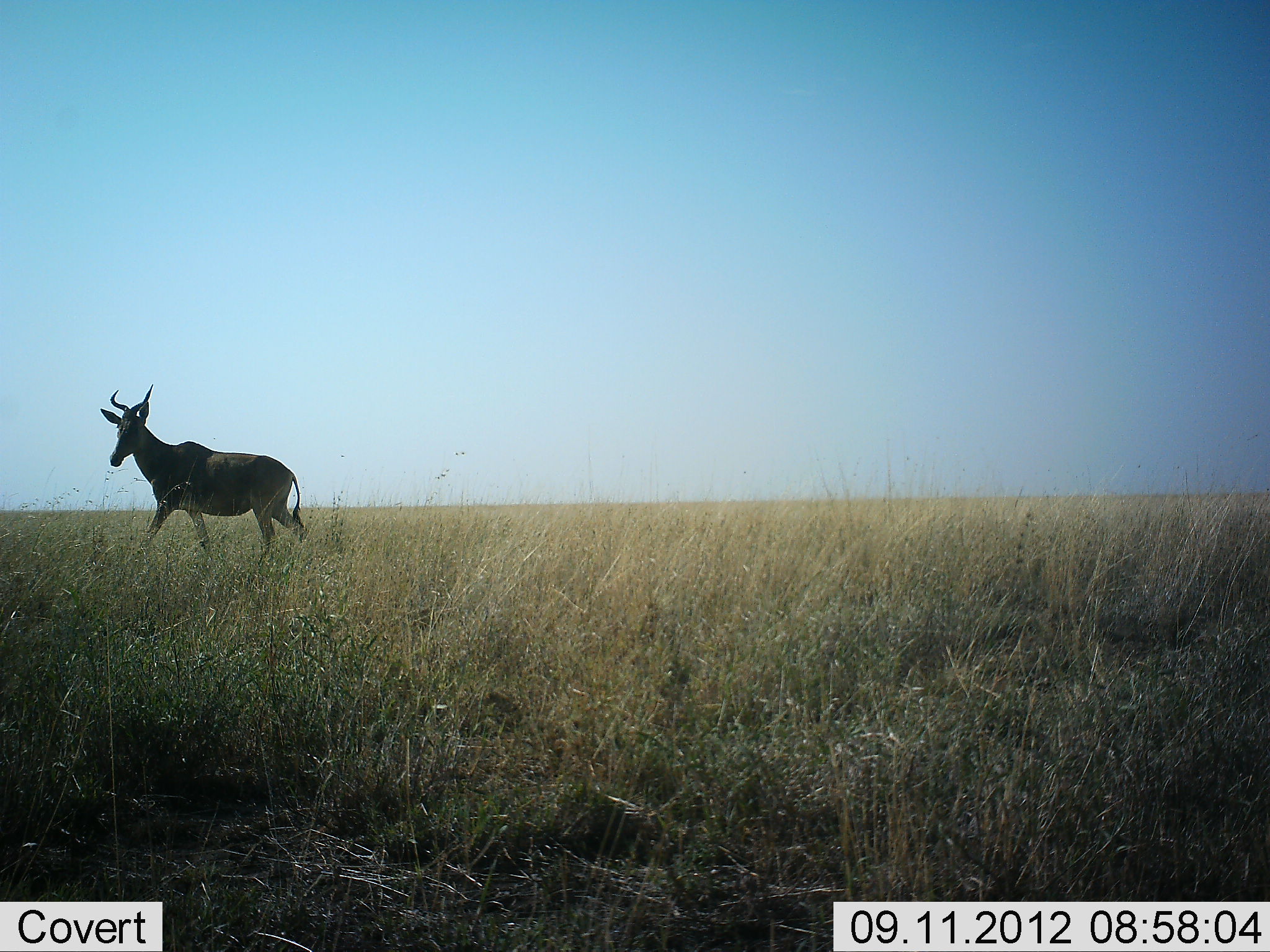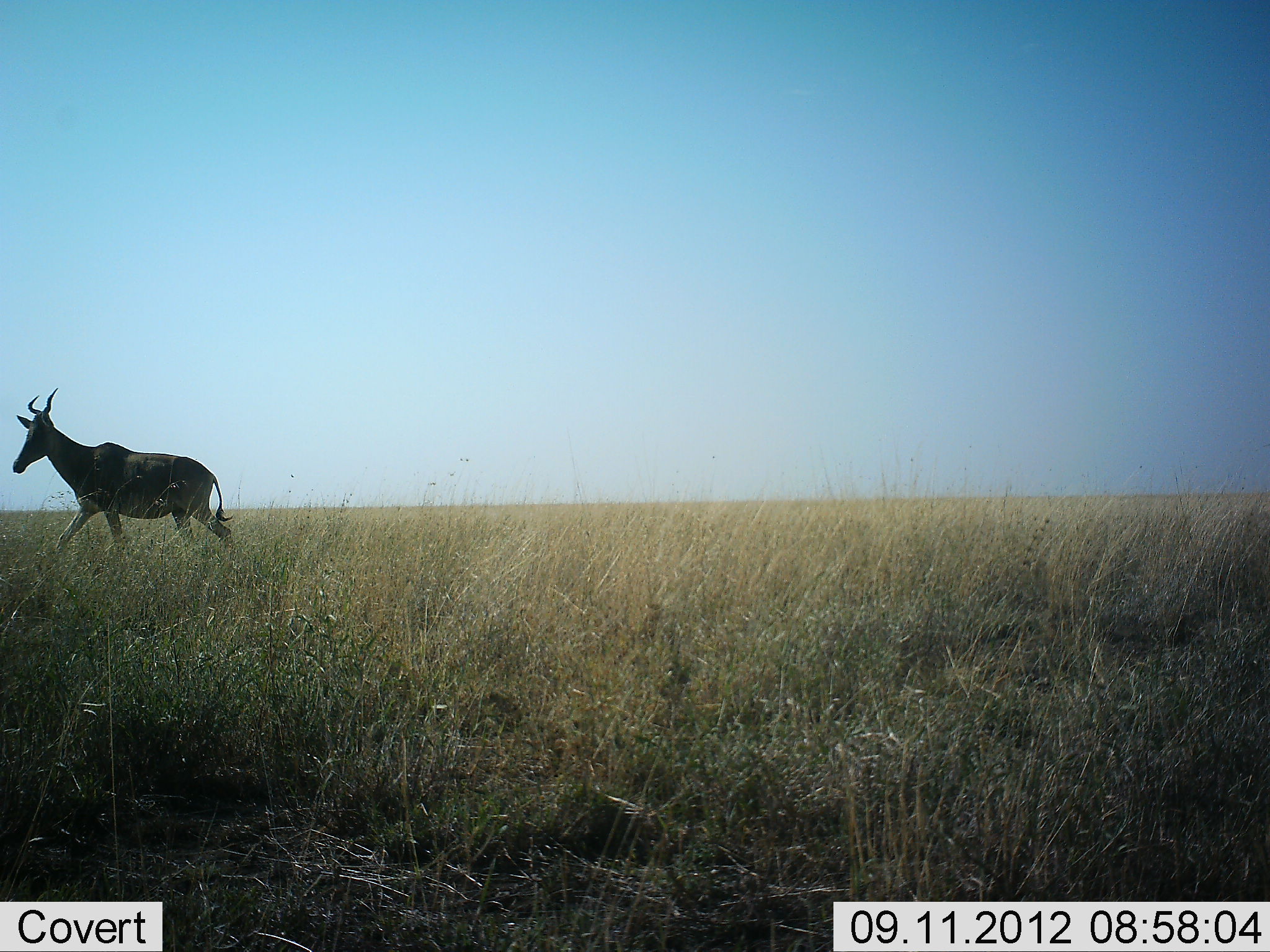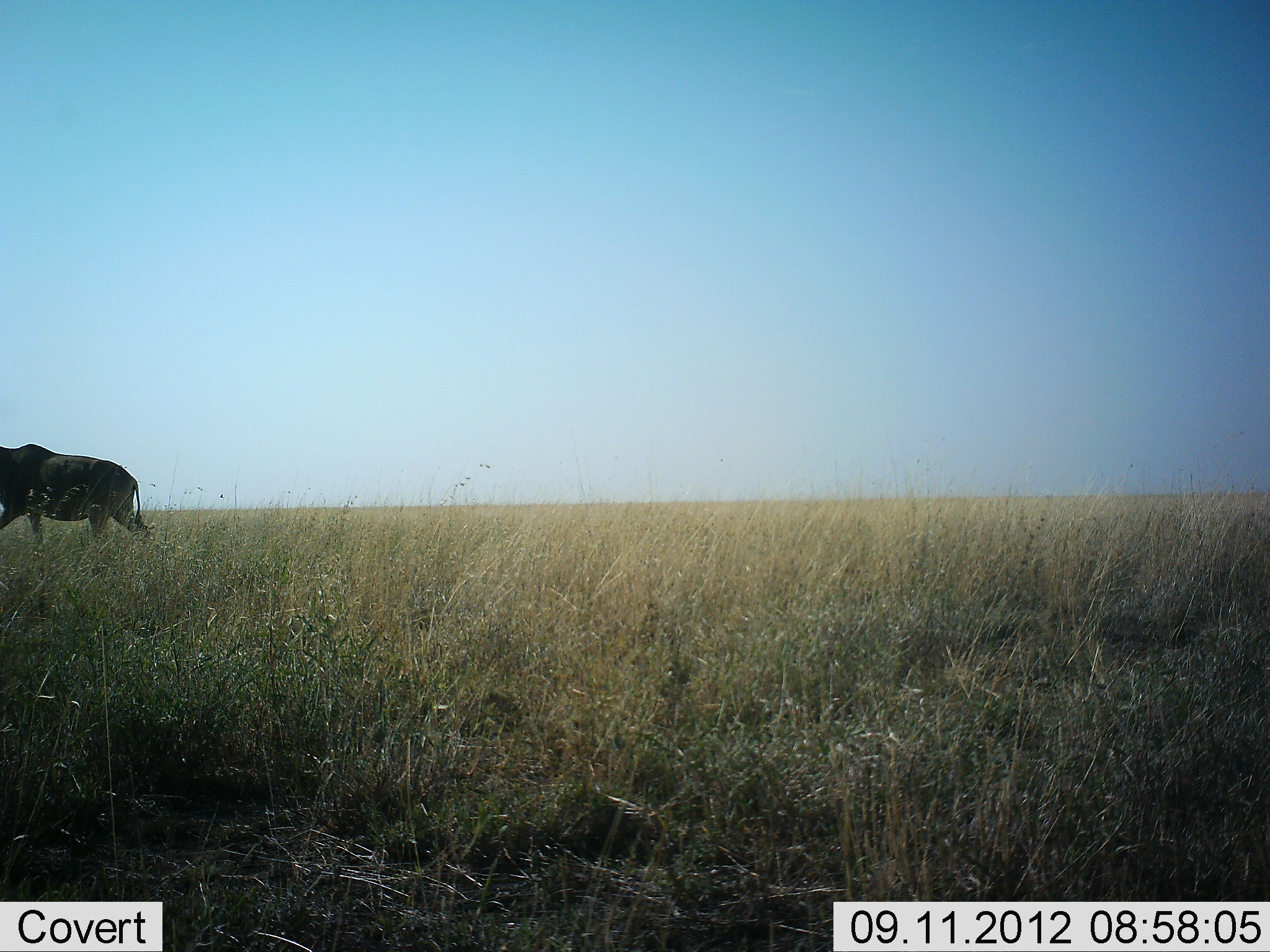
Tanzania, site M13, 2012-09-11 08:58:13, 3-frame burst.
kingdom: Animalia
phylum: Chordata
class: Mammalia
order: Artiodactyla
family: Bovidae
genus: Alcelaphus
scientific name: Alcelaphus buselaphus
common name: hartebeest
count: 1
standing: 0%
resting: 0%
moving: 100%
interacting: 0%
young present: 0%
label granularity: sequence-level